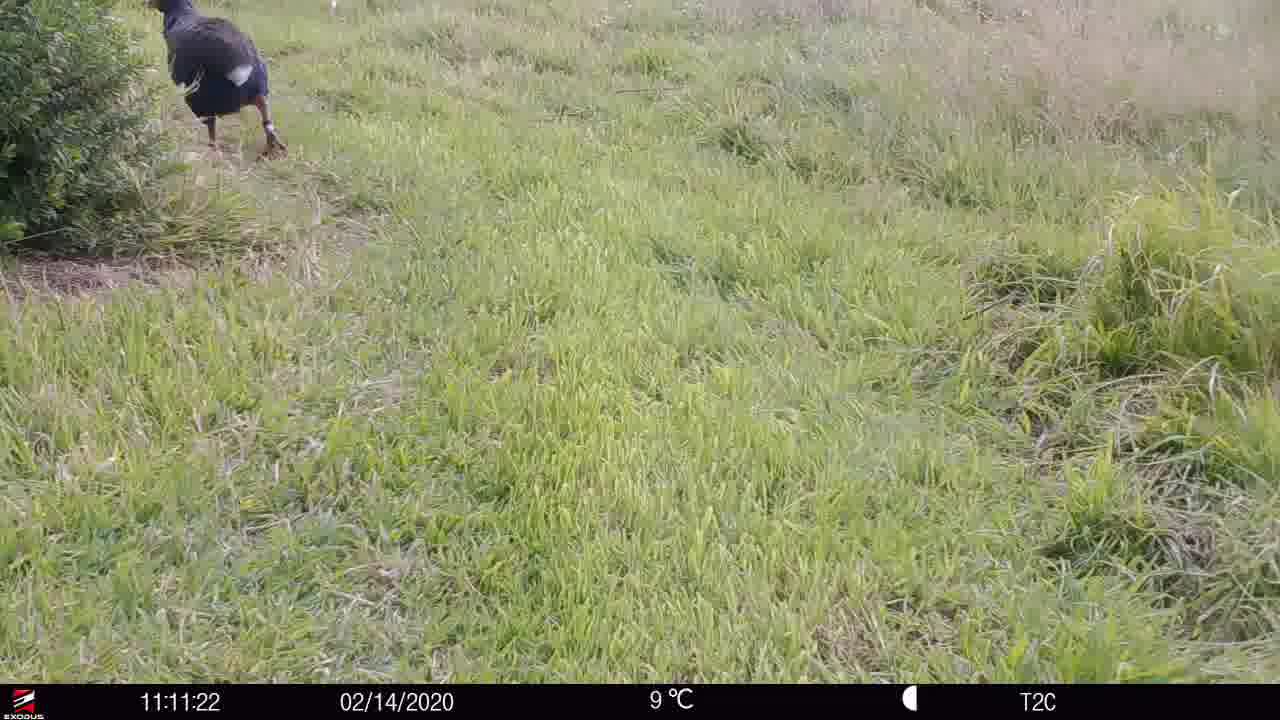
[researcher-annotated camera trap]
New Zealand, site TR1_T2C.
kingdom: Animalia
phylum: Chordata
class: Aves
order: Gruiformes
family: Rallidae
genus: Porphyrio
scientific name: Porphyrio mantelli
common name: takahe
Takahe (Porphyrio mantelli).